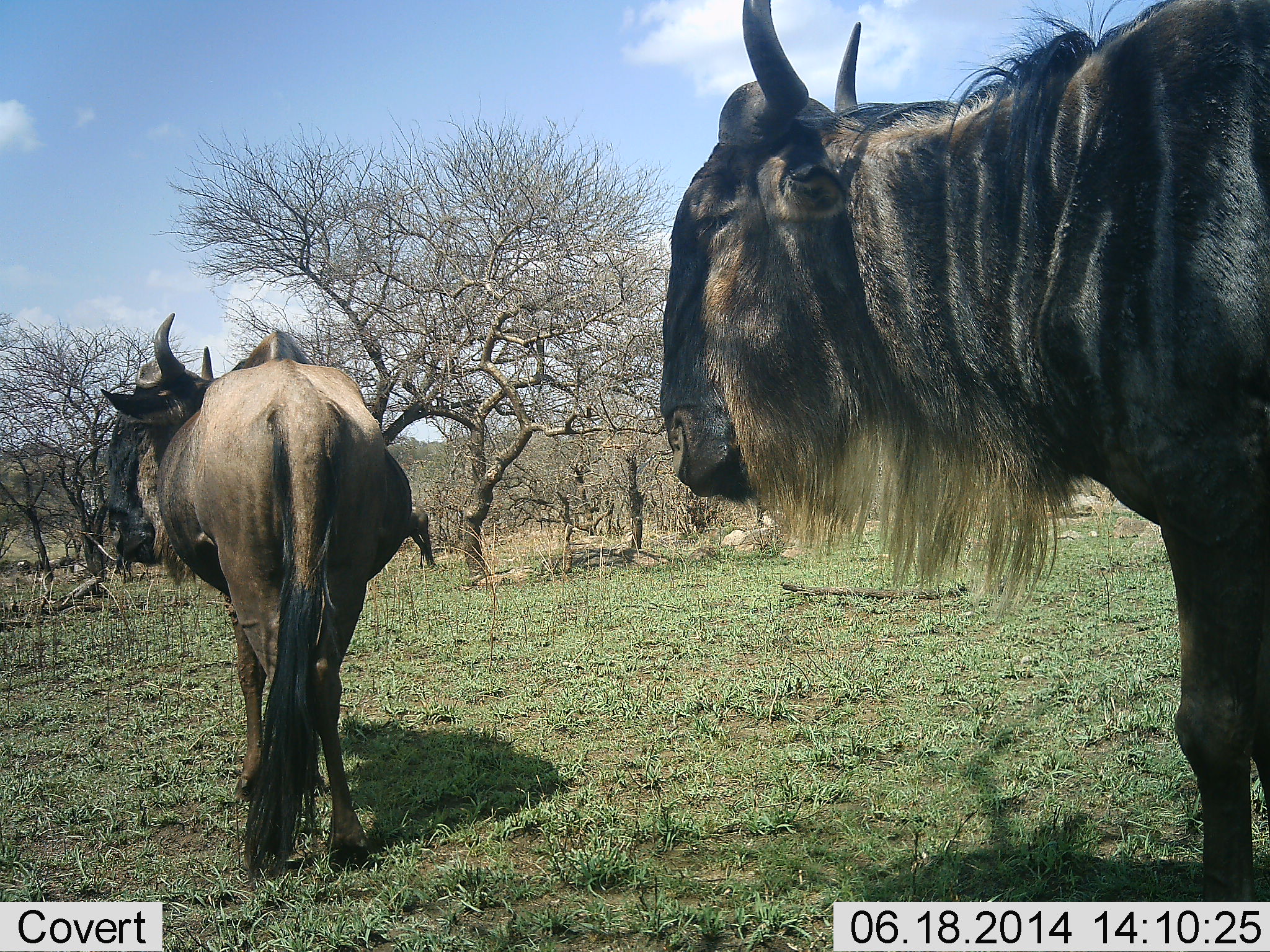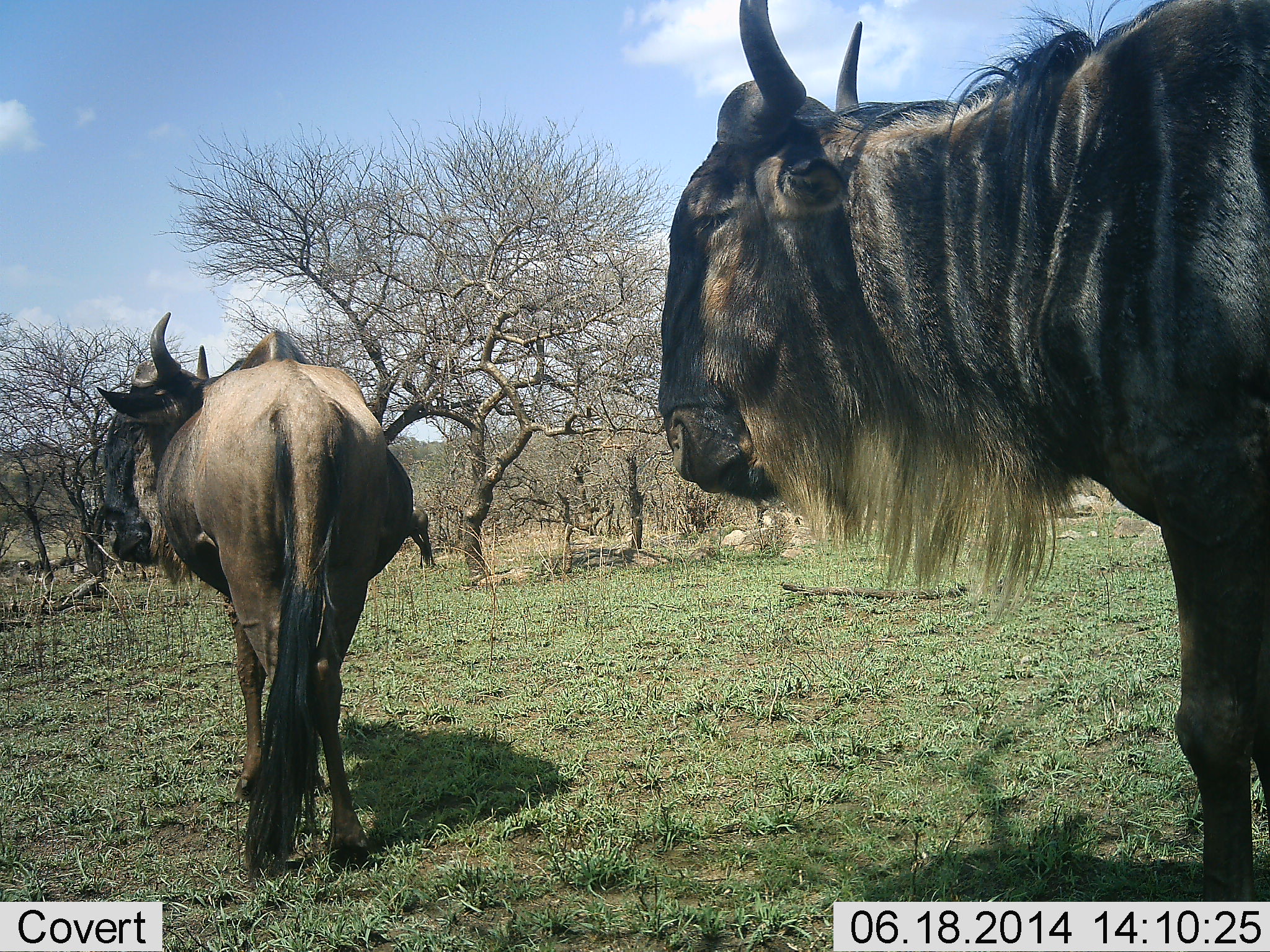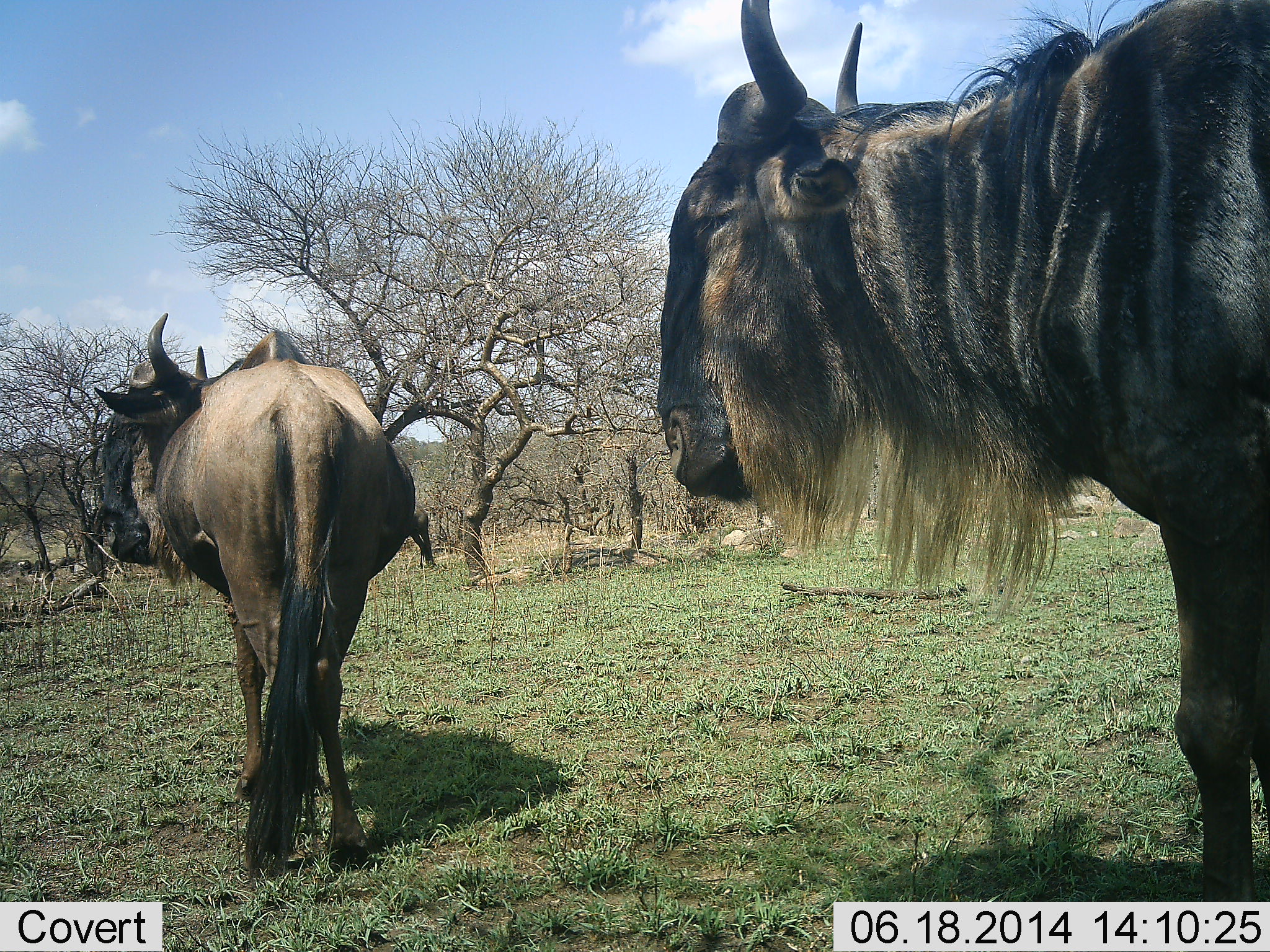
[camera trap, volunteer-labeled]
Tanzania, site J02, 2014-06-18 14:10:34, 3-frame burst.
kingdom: Animalia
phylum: Chordata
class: Mammalia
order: Artiodactyla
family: Bovidae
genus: Connochaetes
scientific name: Connochaetes taurinus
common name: blue wildebeest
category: wildebeest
Wildebeest (blue wildebeest) (Connochaetes taurinus), count 2. Behavior (volunteer vote fractions): standing 60%, resting 0%, moving 20%, interacting 0%. Young present (vote fraction): 0%. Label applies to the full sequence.